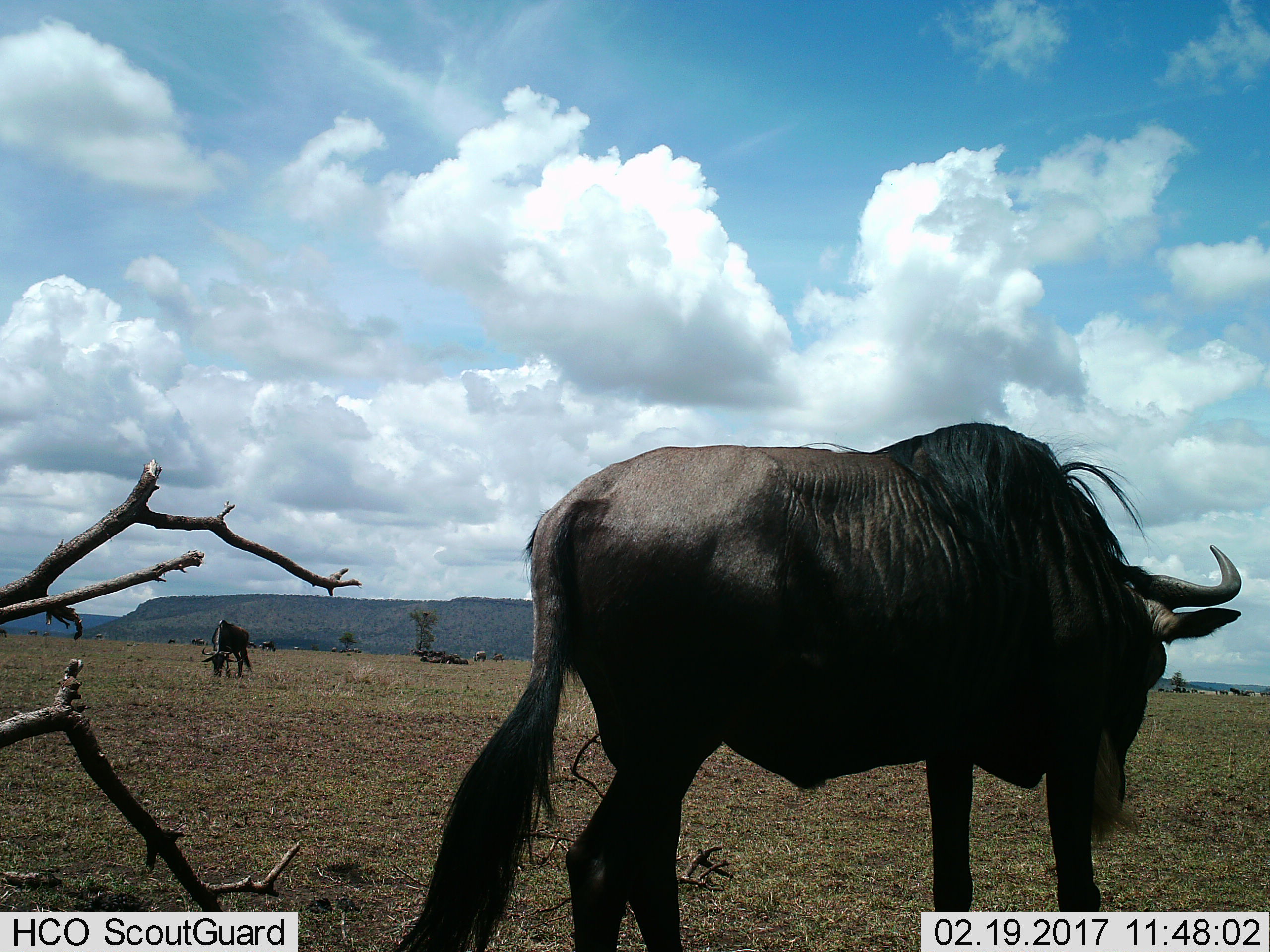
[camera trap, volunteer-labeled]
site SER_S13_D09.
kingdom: Animalia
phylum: Chordata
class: Mammalia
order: Artiodactyla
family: Bovidae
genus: Connochaetes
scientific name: Connochaetes taurinus taurinus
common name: blue wildebeest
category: wildebeestblue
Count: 11-50.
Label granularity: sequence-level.